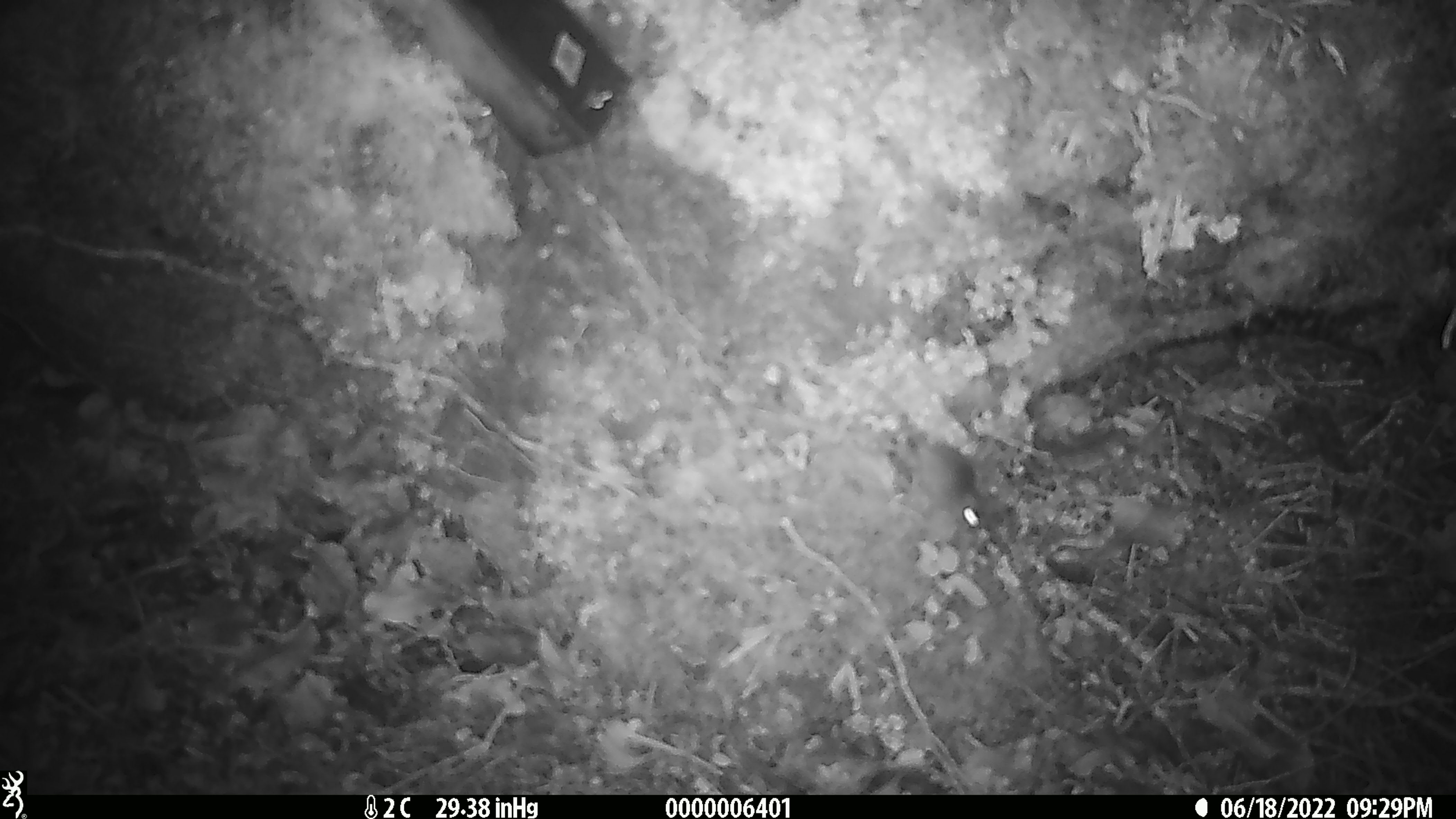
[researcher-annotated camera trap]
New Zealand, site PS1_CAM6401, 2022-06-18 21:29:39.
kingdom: Animalia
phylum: Chordata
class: Mammalia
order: Rodentia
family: Muridae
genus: Mus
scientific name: Mus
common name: mouse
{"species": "mouse (Mus)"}